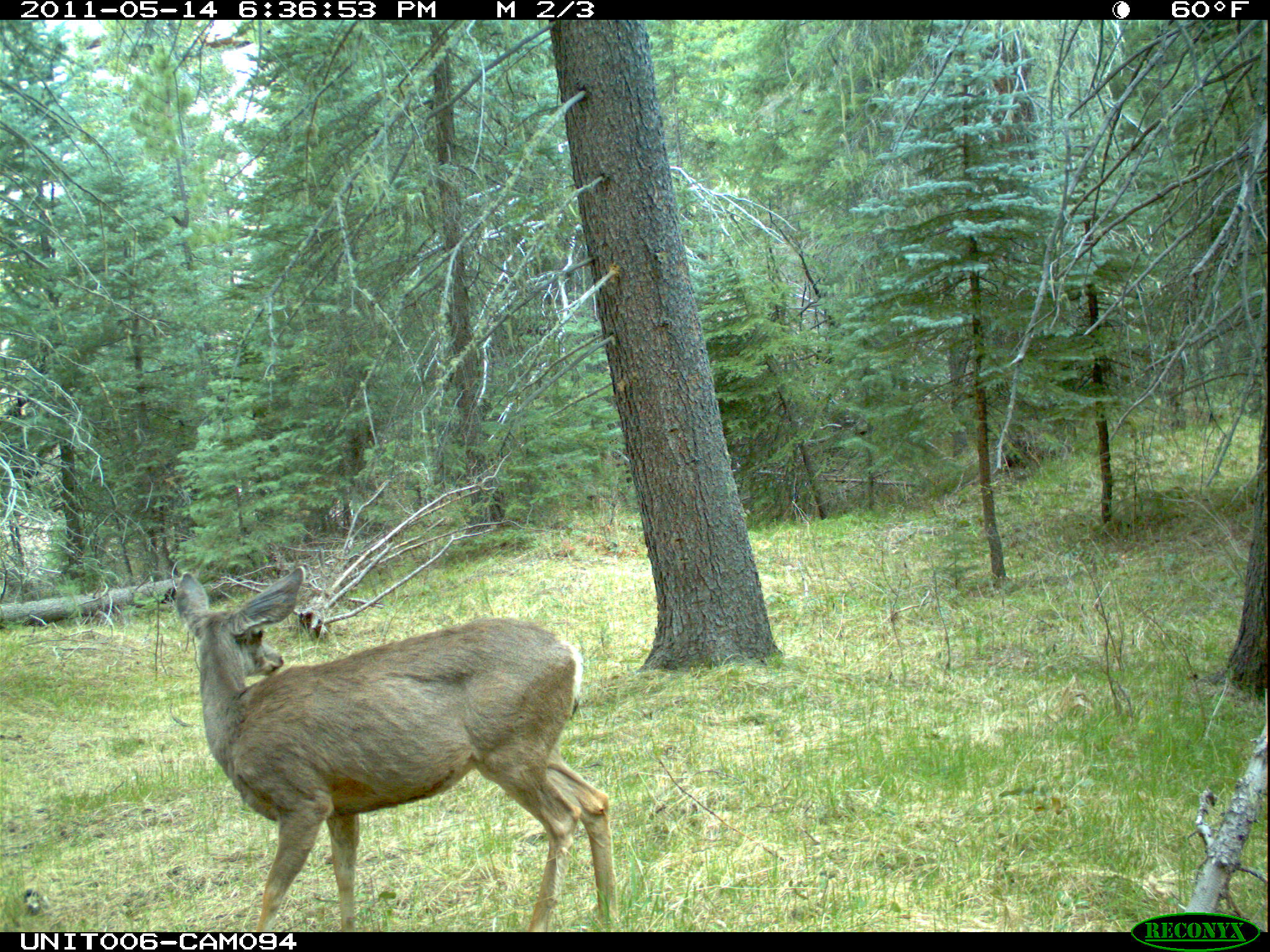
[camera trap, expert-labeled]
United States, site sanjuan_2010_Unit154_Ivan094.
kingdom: Animalia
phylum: Chordata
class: Mammalia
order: Artiodactyla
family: Cervidae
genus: Odocoileus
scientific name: Odocoileus hemionus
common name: mule deer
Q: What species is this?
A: Odocoileus hemionus (mule deer).